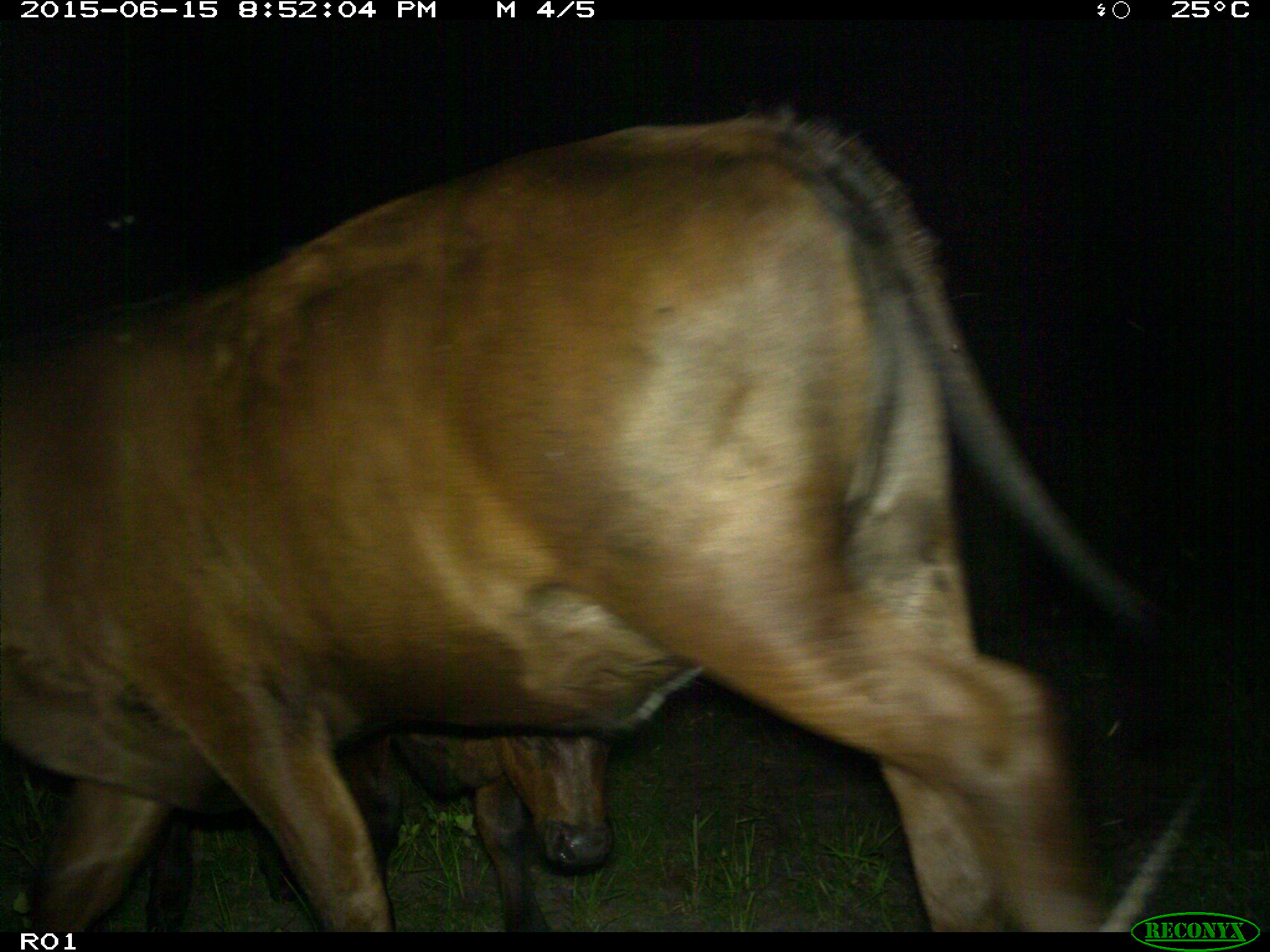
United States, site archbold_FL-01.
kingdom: Animalia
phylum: Chordata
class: Mammalia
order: Artiodactyla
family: Bovidae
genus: Bos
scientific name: Bos taurus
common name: domestic cow